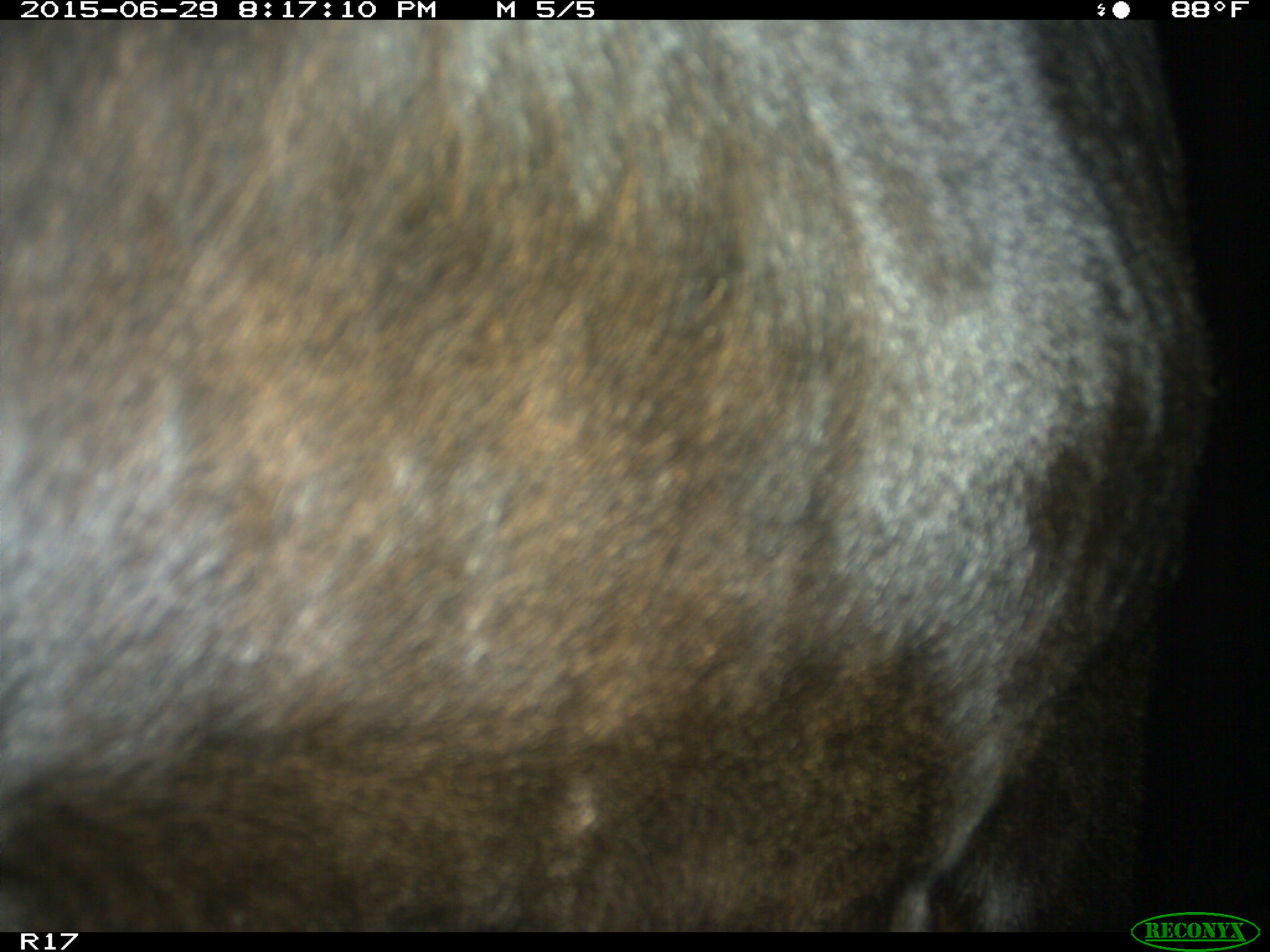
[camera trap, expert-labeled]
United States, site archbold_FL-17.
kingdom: Animalia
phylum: Chordata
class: Mammalia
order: Artiodactyla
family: Bovidae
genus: Bos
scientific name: Bos taurus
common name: domestic cow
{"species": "Bos taurus (domestic cow)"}